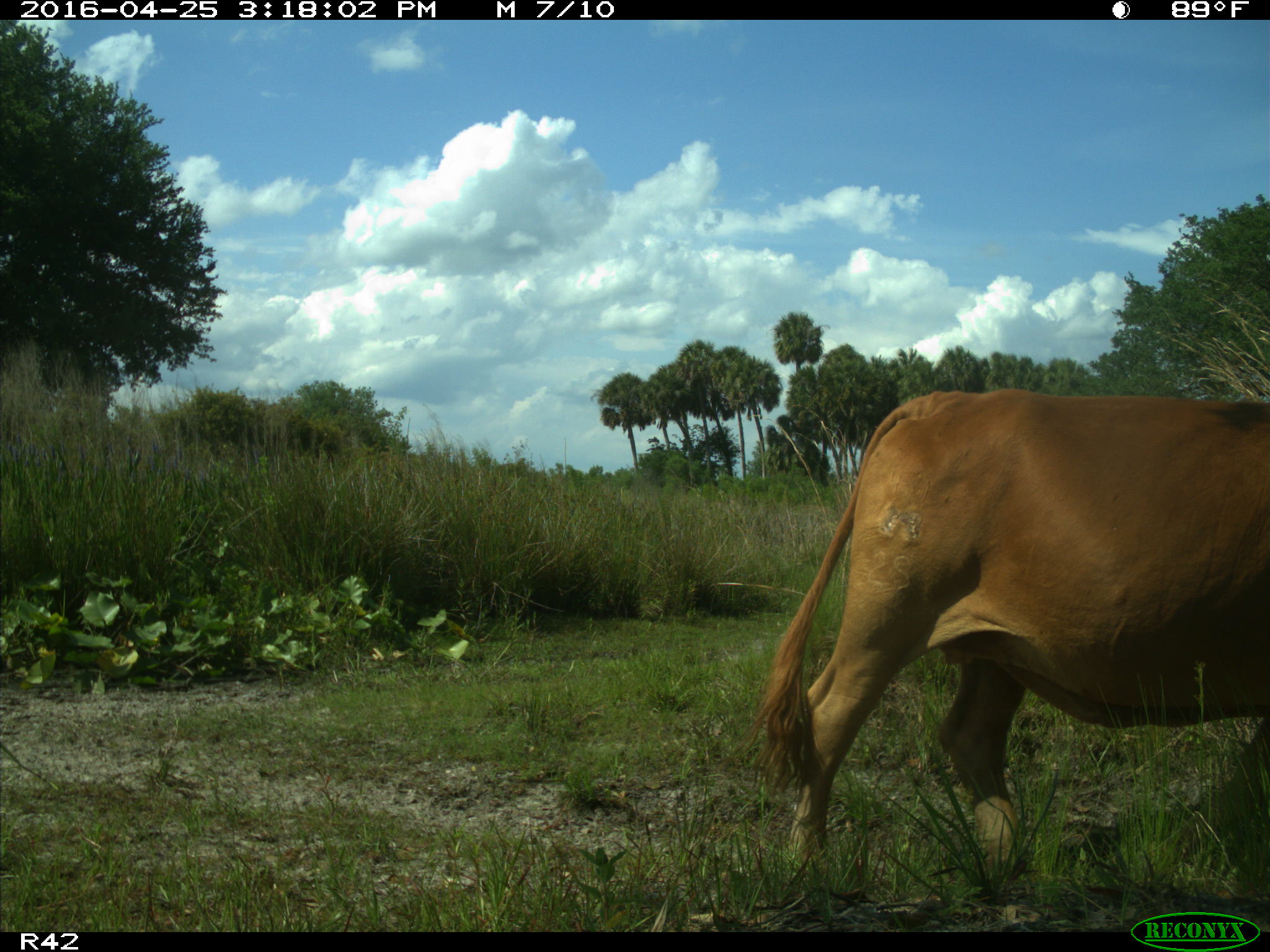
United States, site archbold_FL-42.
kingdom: Animalia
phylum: Chordata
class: Mammalia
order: Artiodactyla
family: Bovidae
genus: Bos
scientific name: Bos taurus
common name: domestic cow